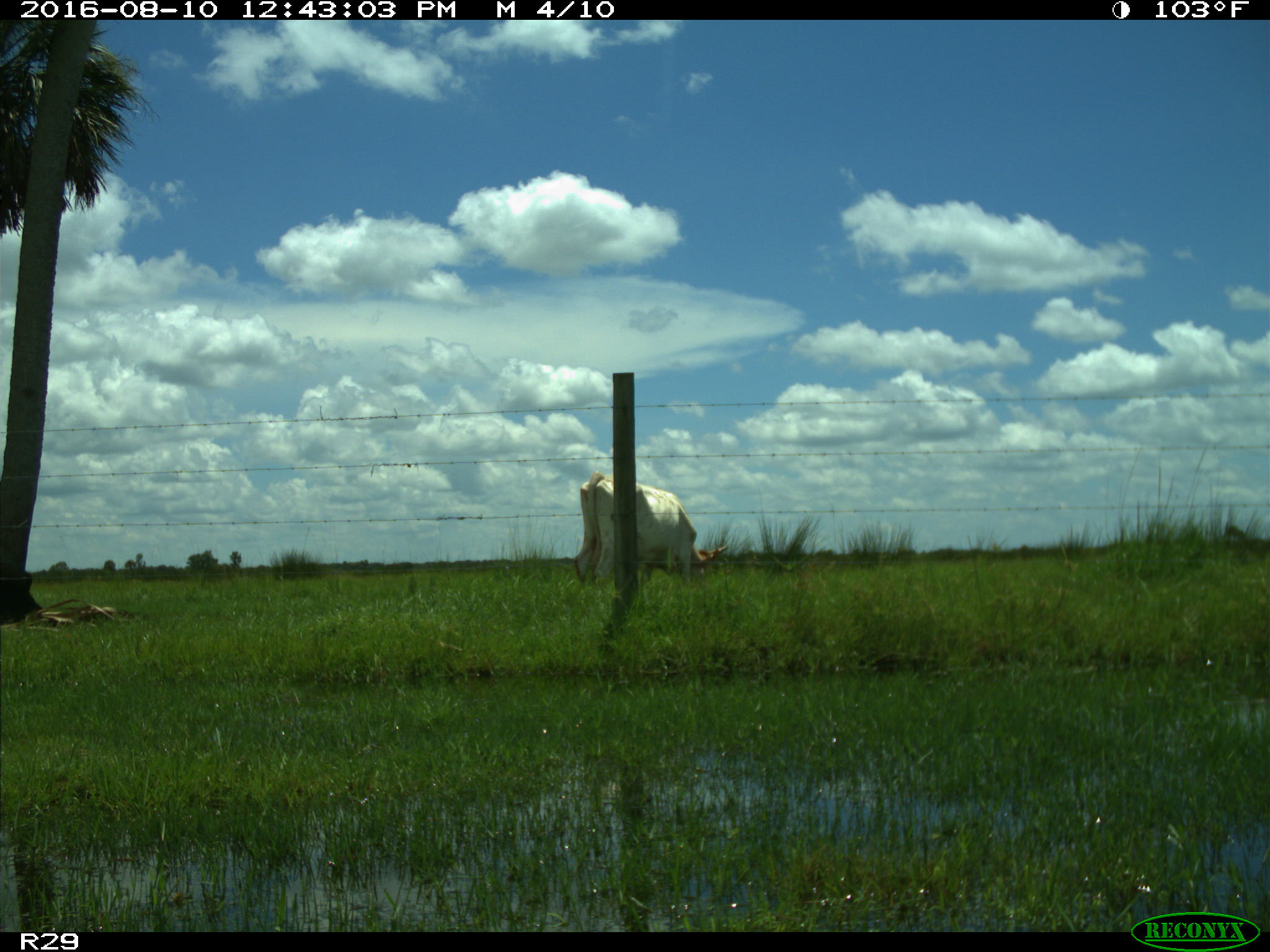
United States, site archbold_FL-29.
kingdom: Animalia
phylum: Chordata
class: Mammalia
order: Artiodactyla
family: Bovidae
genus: Bos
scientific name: Bos taurus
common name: domestic cow